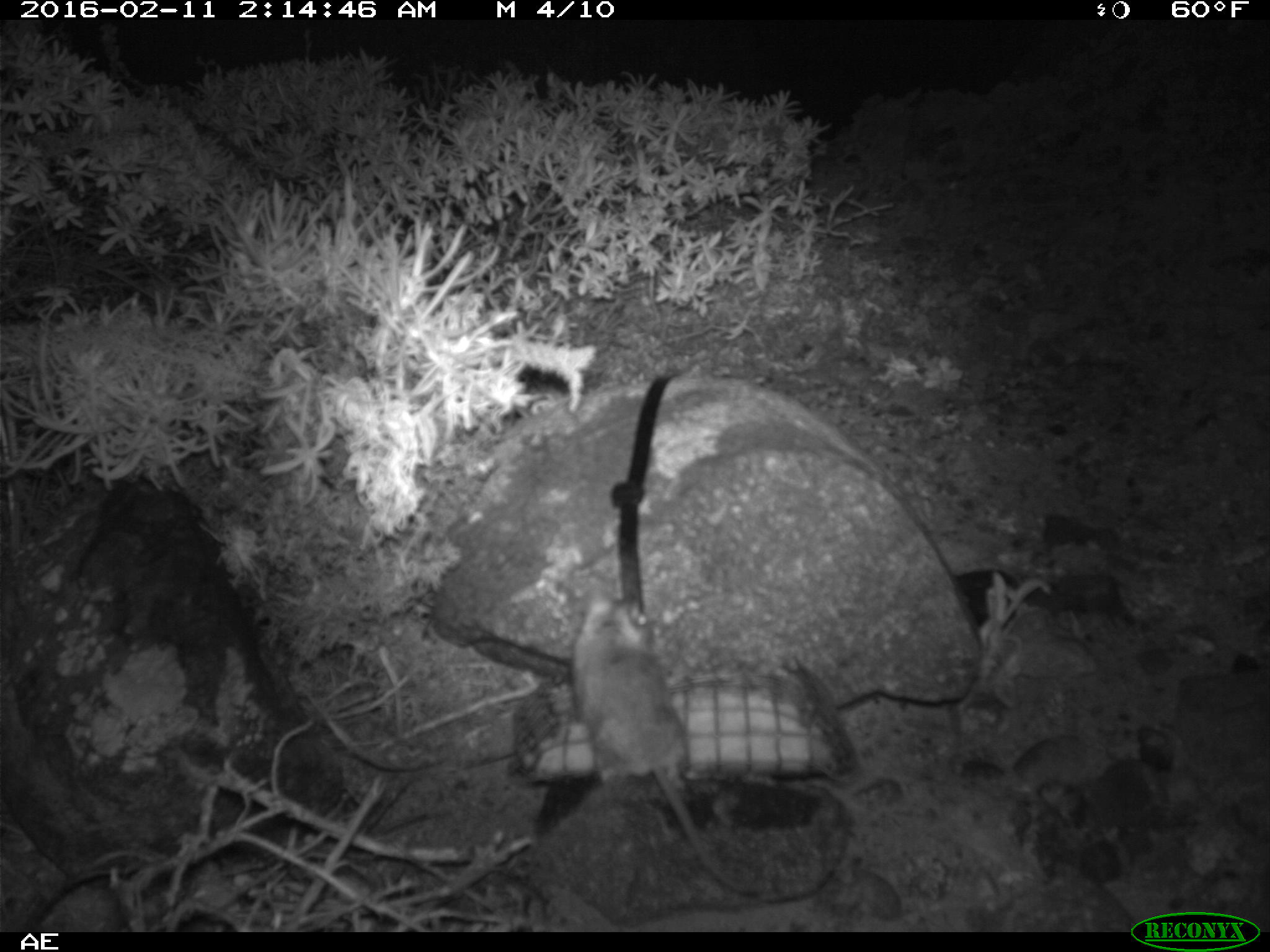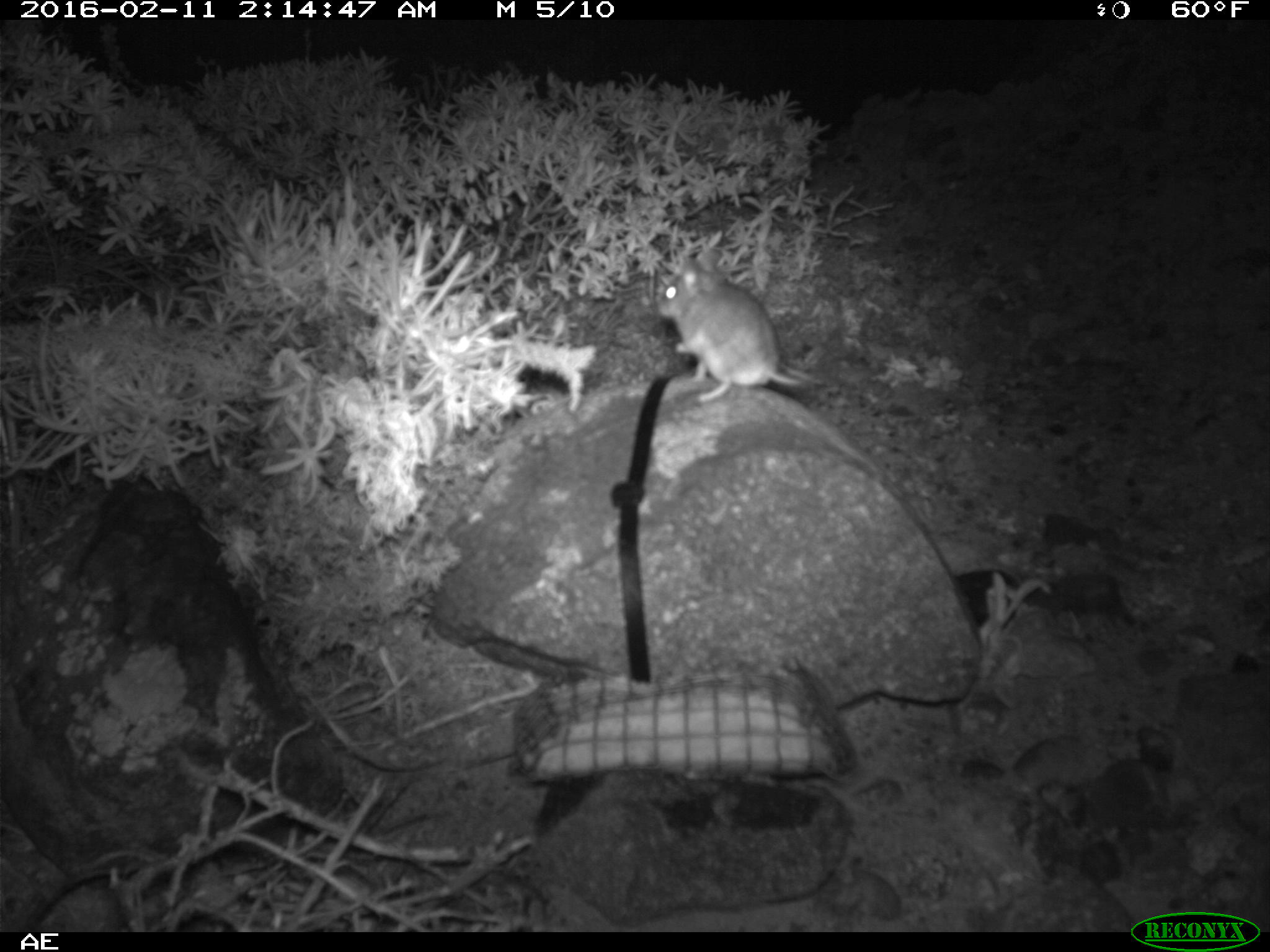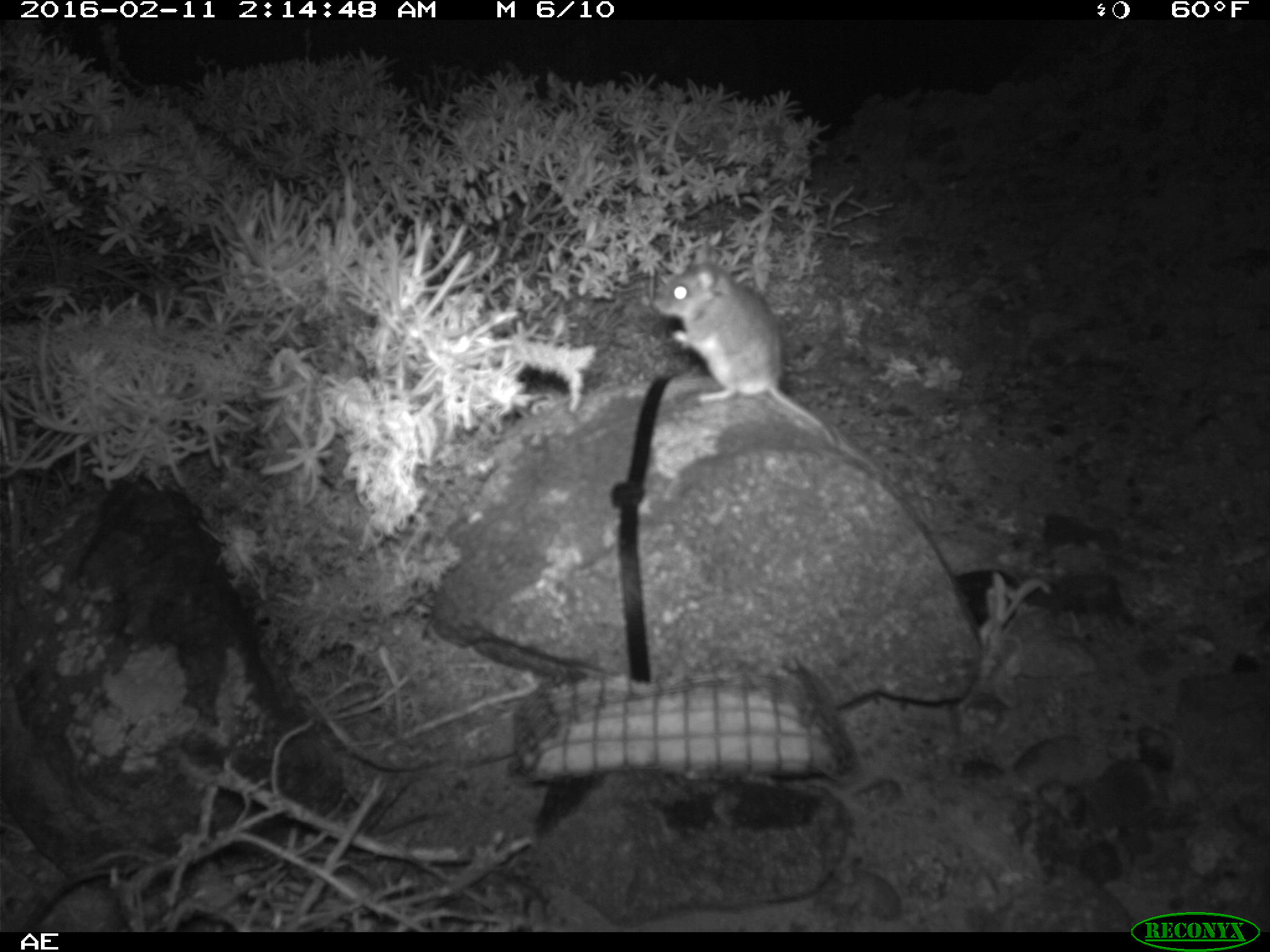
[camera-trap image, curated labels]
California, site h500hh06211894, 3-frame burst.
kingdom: Animalia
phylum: Chordata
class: Mammalia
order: Rodentia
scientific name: Rodentia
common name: rodent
Rodent (Rodentia).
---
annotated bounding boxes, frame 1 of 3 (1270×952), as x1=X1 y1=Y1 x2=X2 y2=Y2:
rodent: x1=579 y1=588 x2=762 y2=899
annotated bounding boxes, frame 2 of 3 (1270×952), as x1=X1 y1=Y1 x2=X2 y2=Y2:
rodent: x1=654 y1=250 x2=817 y2=403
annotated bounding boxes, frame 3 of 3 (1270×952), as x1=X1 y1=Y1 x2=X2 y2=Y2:
rodent: x1=650 y1=260 x2=840 y2=451